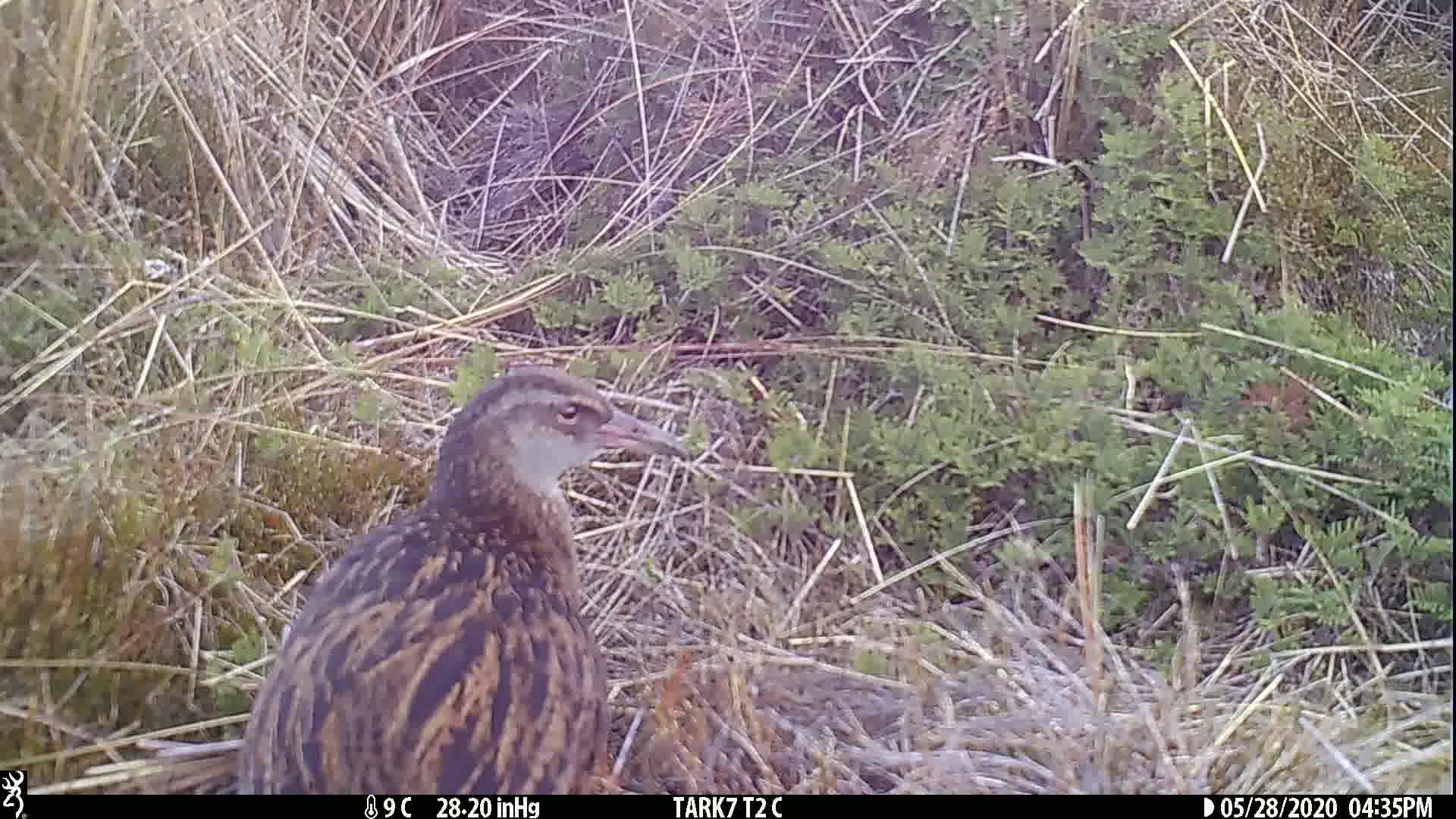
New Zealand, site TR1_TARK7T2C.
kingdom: Animalia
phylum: Chordata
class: Aves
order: Gruiformes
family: Rallidae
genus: Gallirallus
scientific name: Gallirallus australis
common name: weka